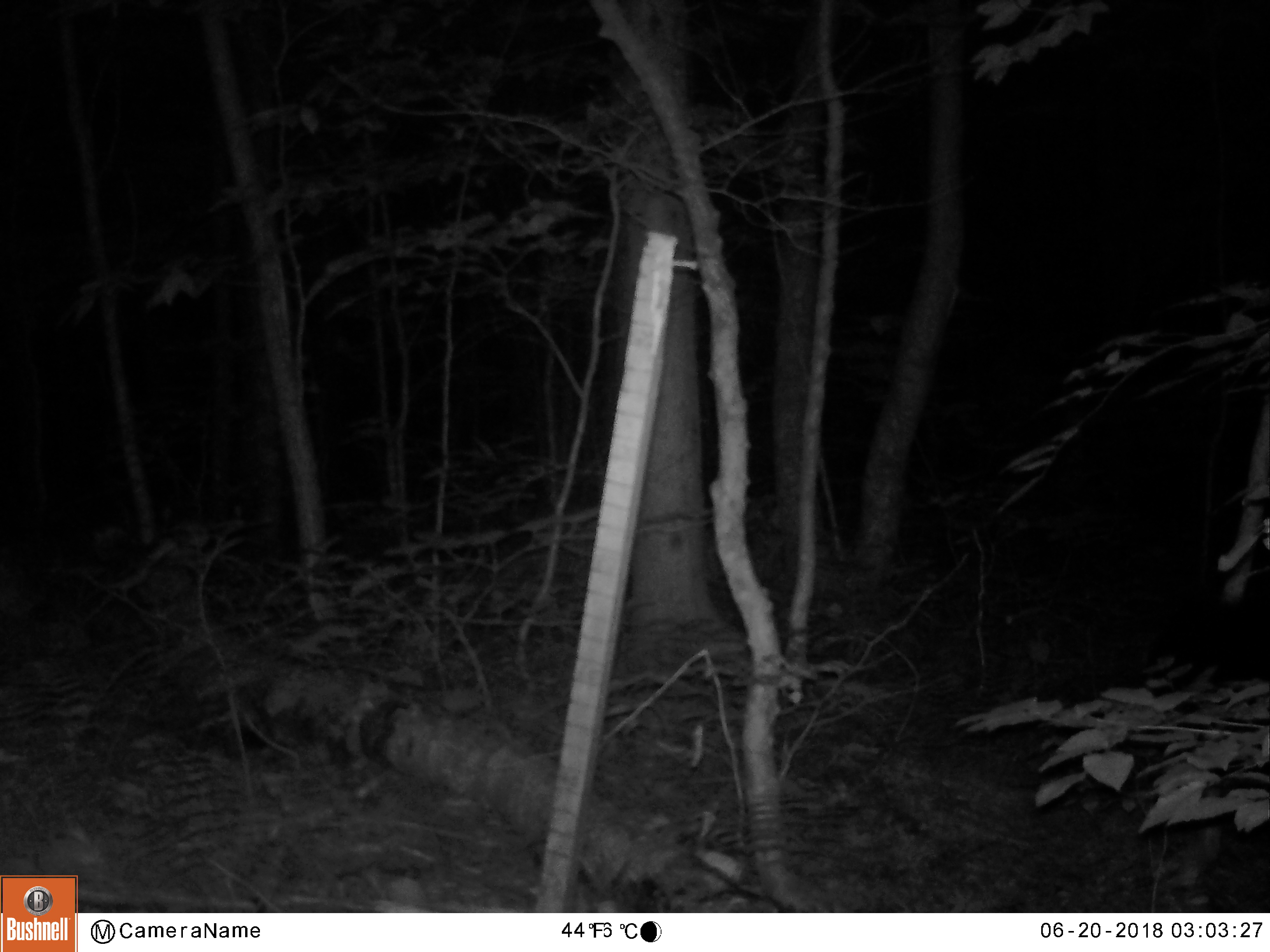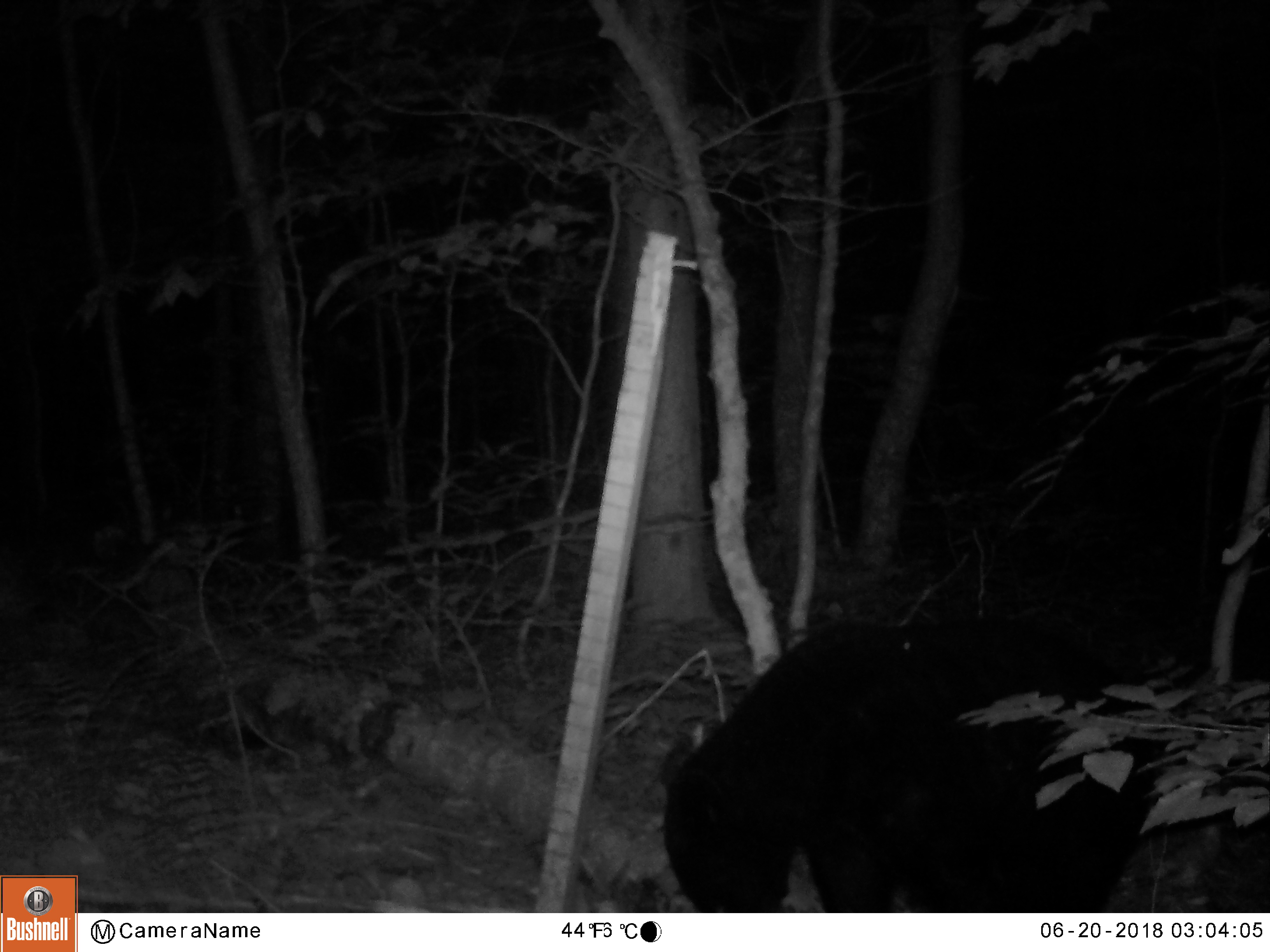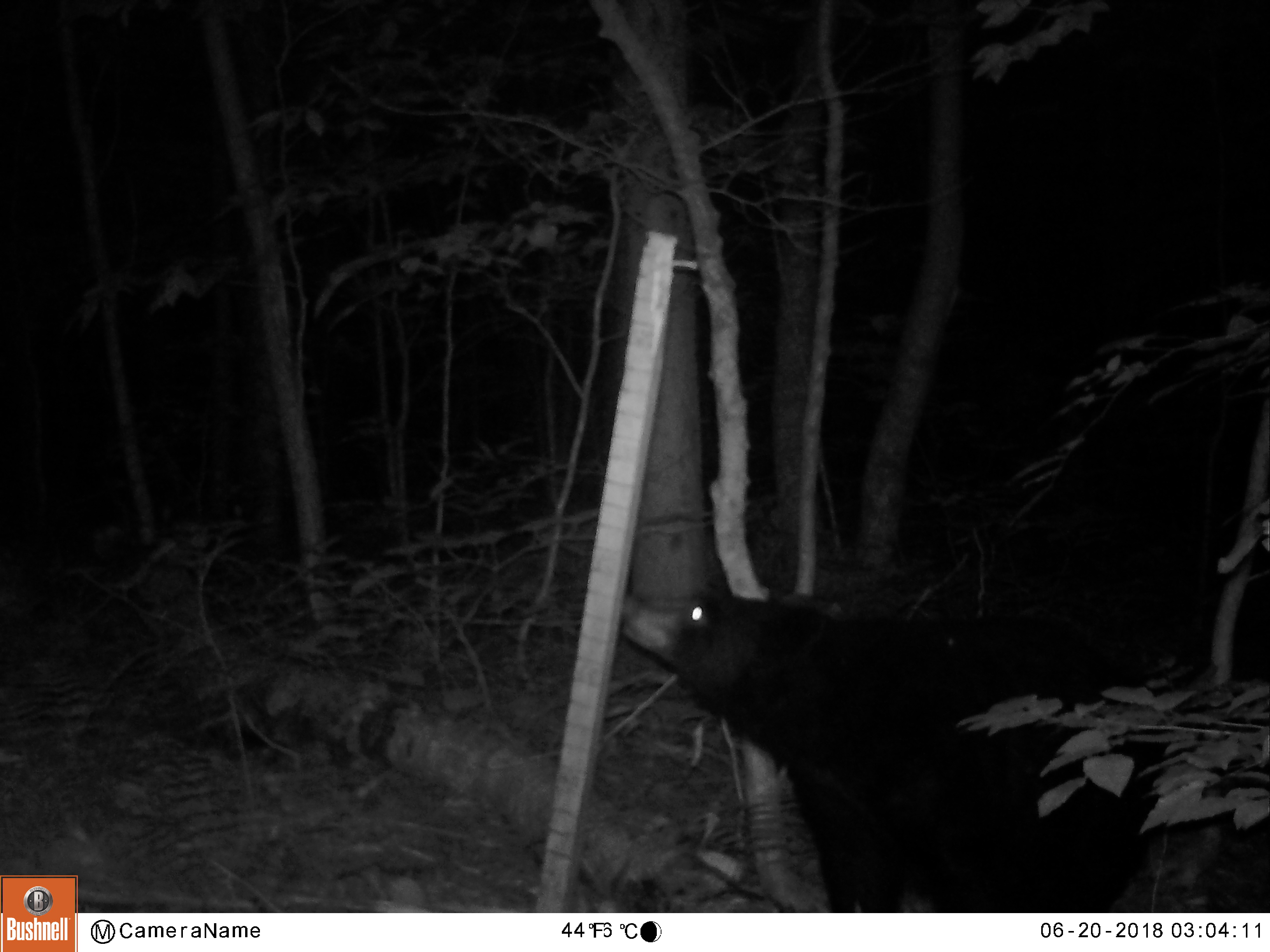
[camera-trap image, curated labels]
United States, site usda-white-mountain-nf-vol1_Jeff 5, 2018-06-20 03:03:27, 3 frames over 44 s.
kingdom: Animalia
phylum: Chordata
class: Mammalia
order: Carnivora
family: Ursidae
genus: Ursus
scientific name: Ursus americanus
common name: black bear